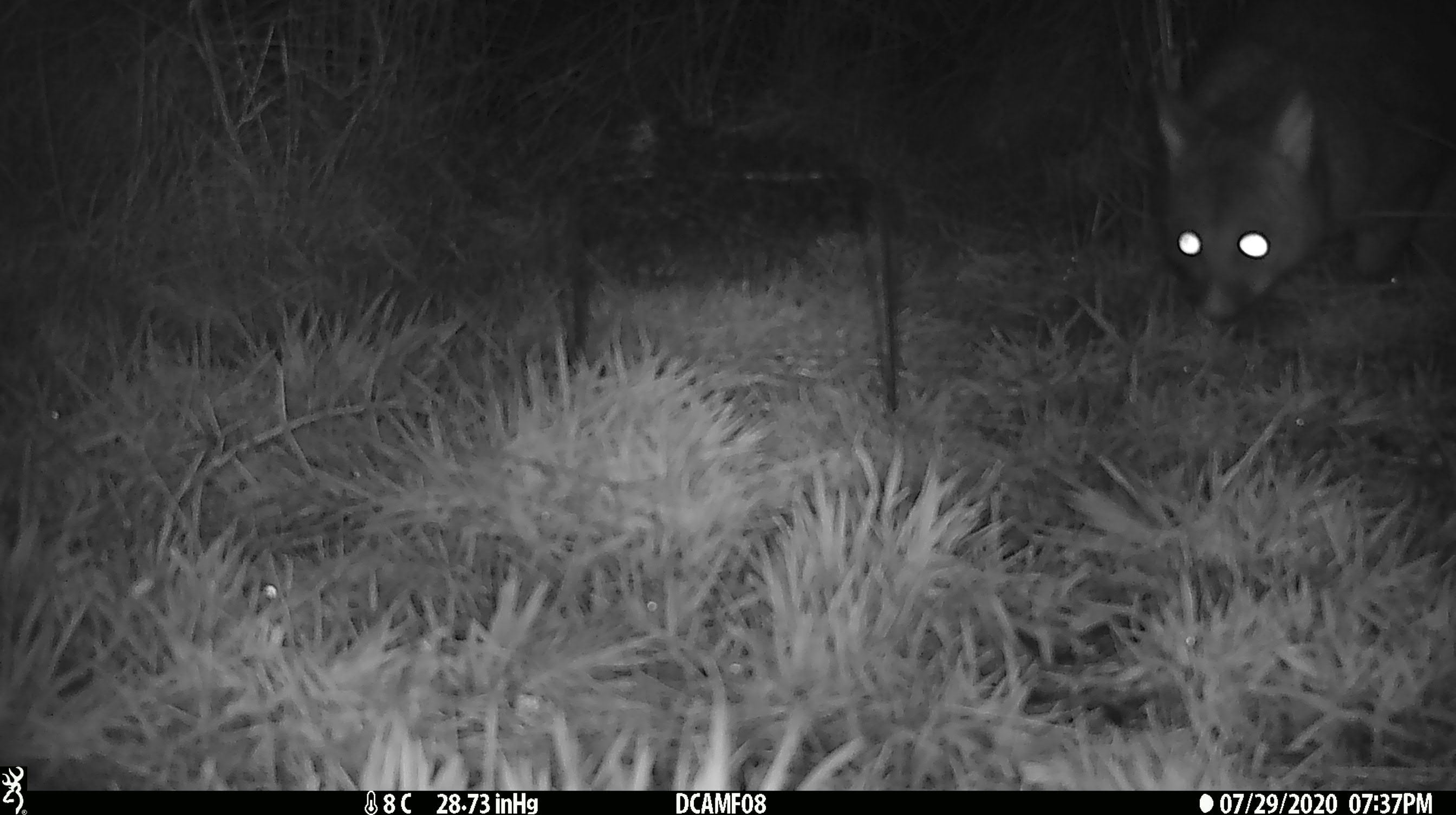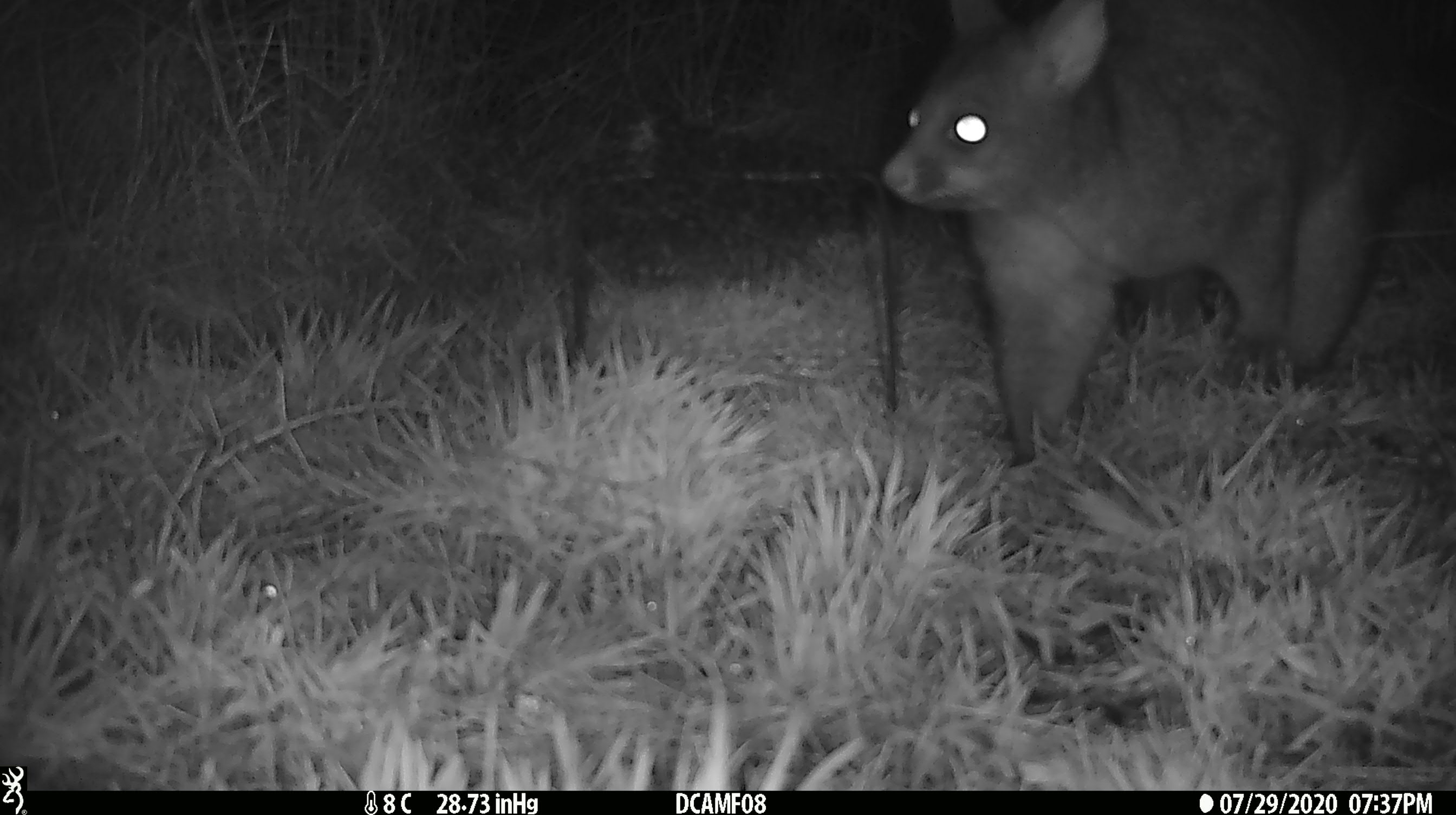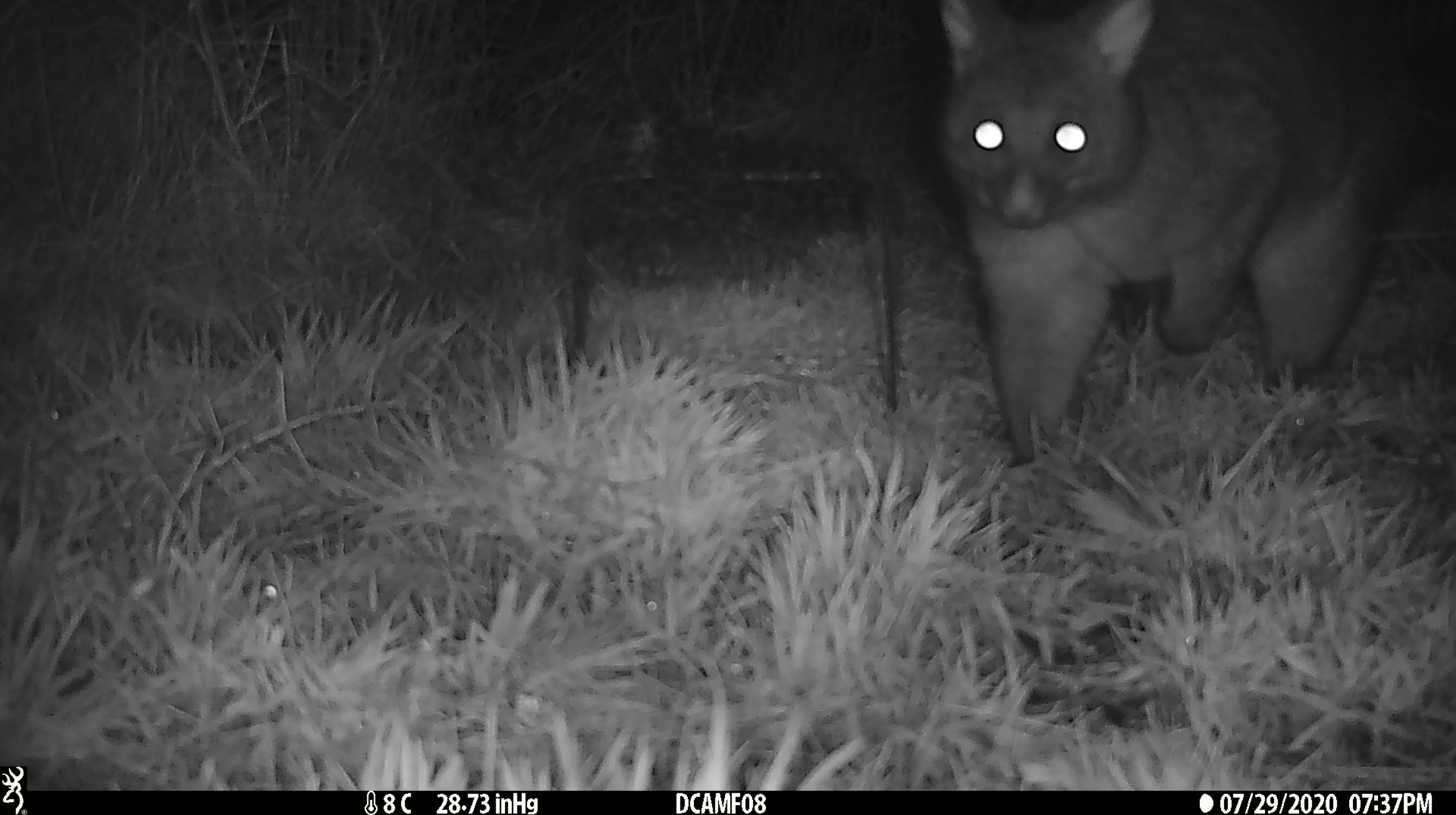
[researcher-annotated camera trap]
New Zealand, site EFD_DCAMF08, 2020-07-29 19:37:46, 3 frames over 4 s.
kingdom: Animalia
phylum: Chordata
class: Mammalia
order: Diprotodontia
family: Phalangeridae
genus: Trichosurus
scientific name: Trichosurus vulpecula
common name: common brushtail possum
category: possum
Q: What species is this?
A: Possum (common brushtail possum) (Trichosurus vulpecula).